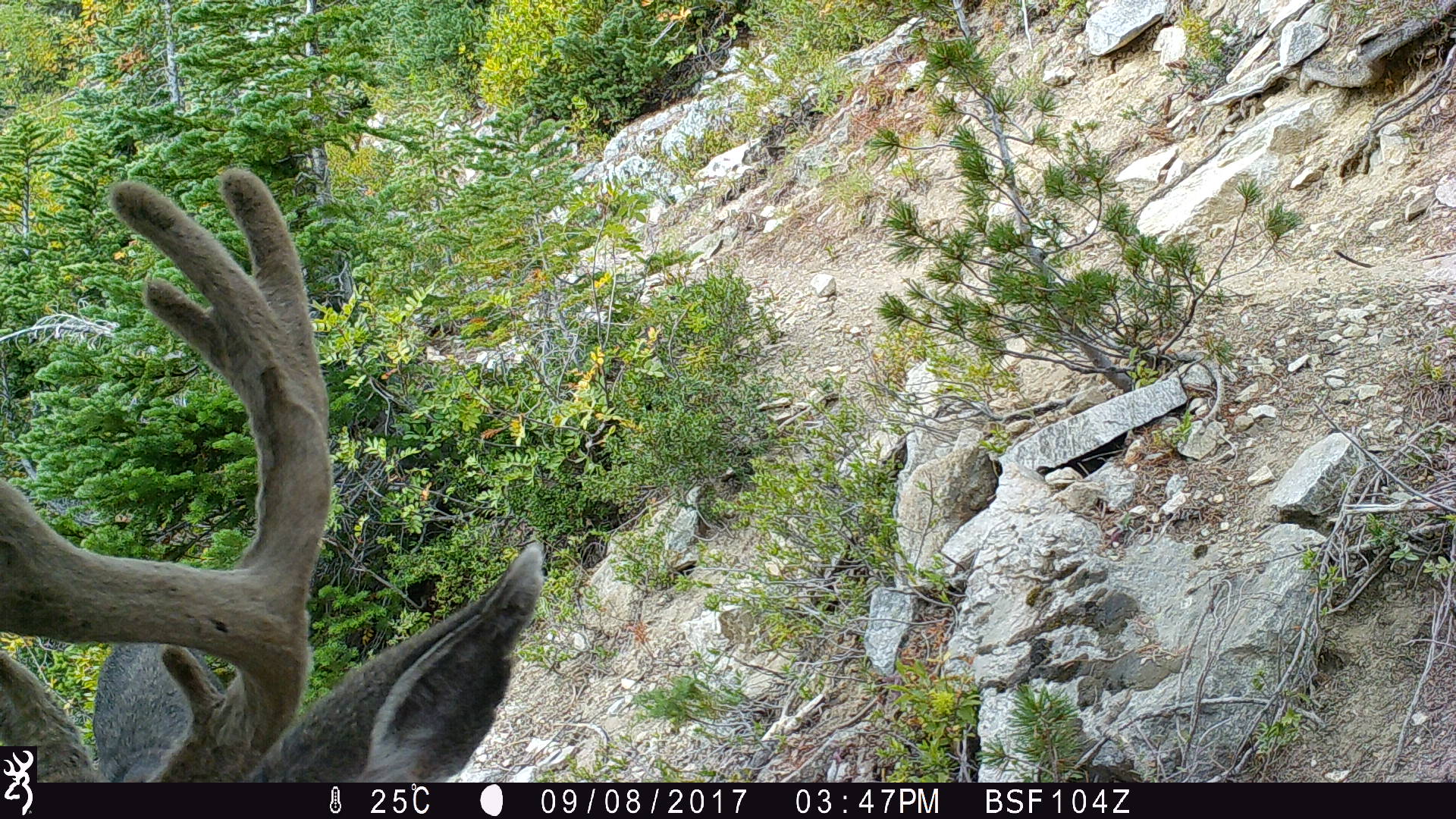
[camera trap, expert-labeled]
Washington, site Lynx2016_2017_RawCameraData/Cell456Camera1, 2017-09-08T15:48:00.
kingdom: Animalia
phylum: Chordata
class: Mammalia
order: Artiodactyla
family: Cervidae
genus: Odocoileus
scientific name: Odocoileus hemionus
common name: mule deer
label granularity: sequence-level